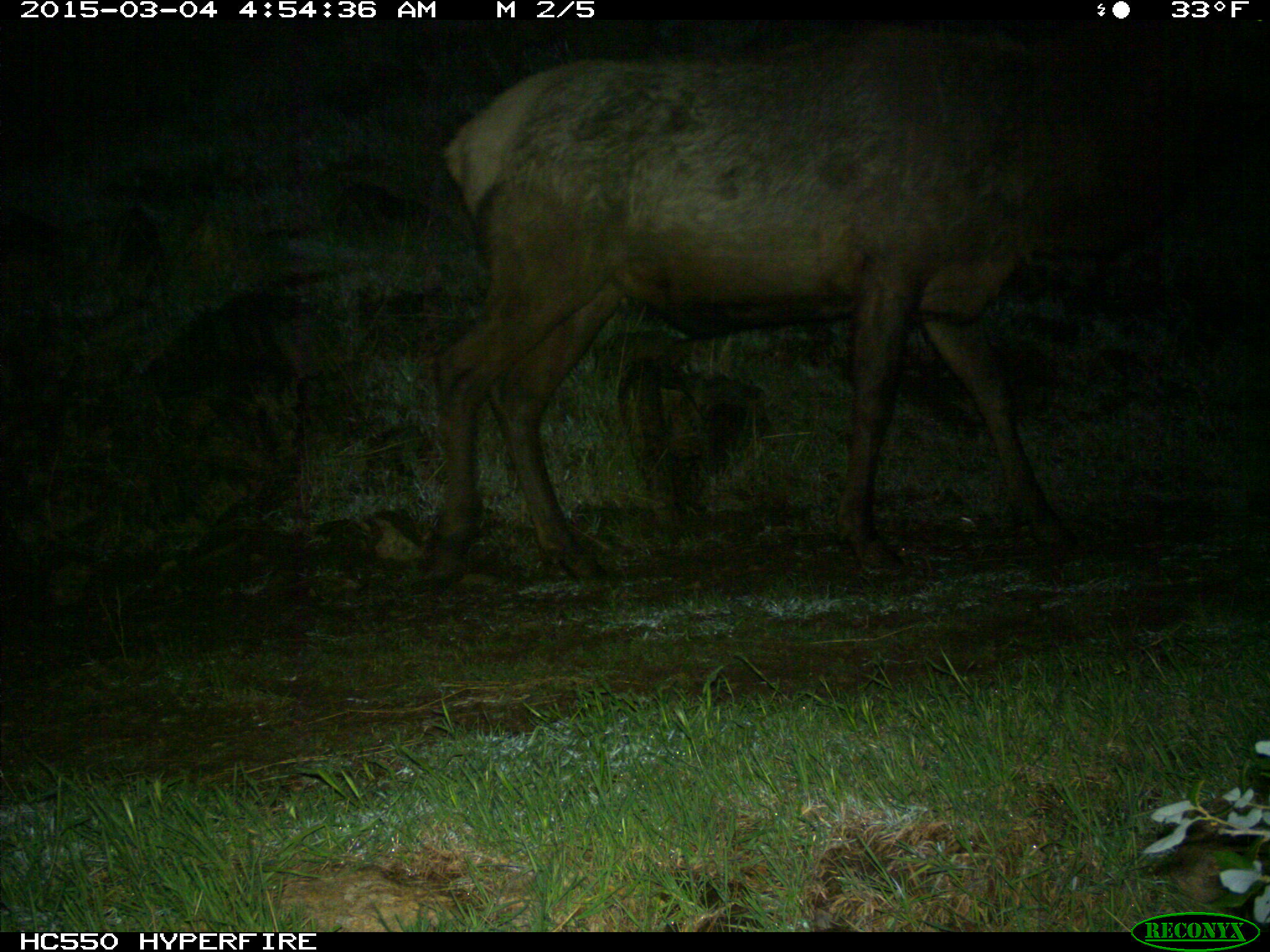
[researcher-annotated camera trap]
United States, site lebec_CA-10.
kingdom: Animalia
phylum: Chordata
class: Mammalia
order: Artiodactyla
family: Cervidae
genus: Cervus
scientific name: Cervus canadensis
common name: elk